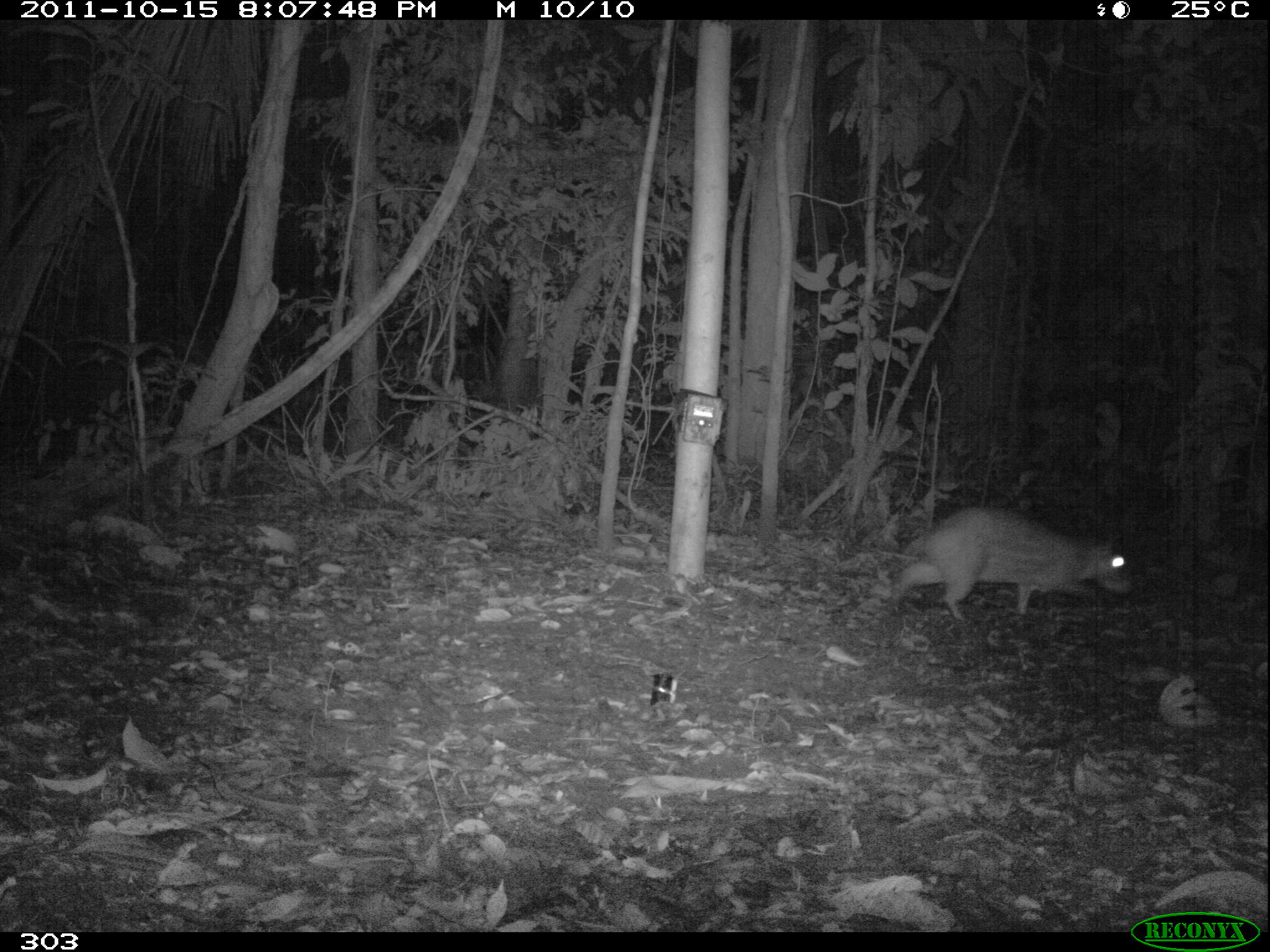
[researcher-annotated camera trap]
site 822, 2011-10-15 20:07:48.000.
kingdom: Animalia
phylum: Chordata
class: Mammalia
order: Rodentia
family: Cuniculidae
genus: Cuniculus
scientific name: Cuniculus paca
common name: spotted paca